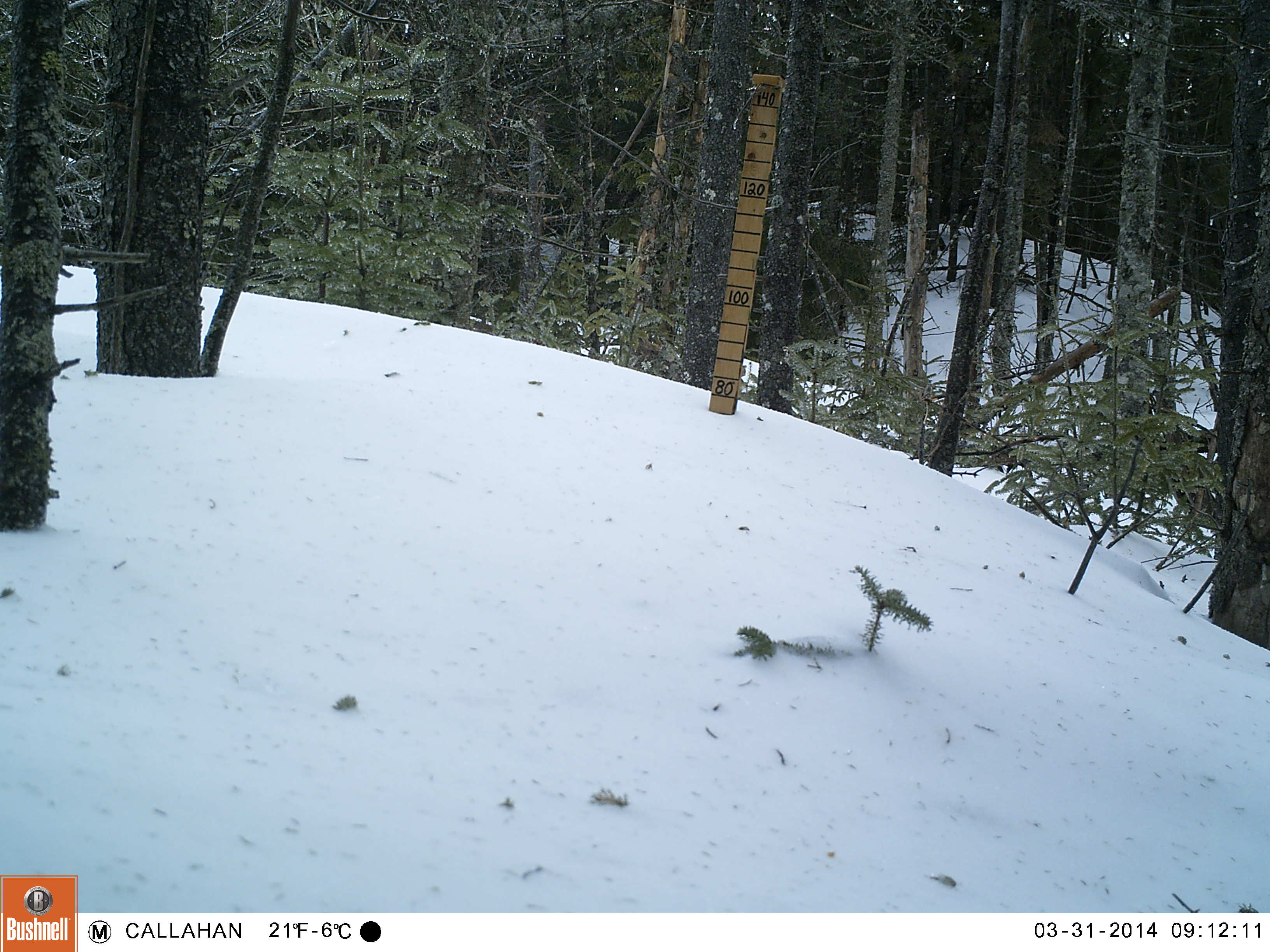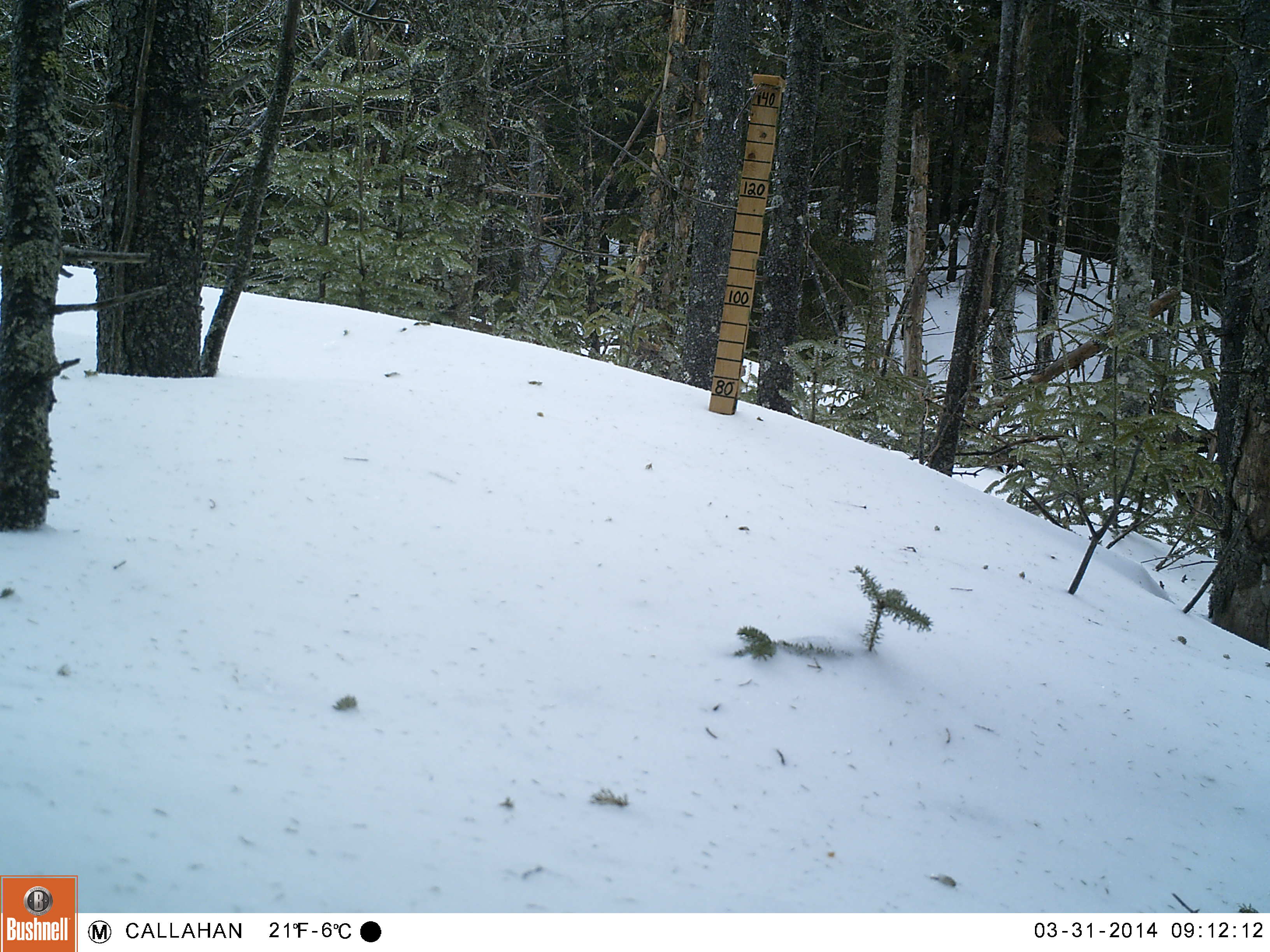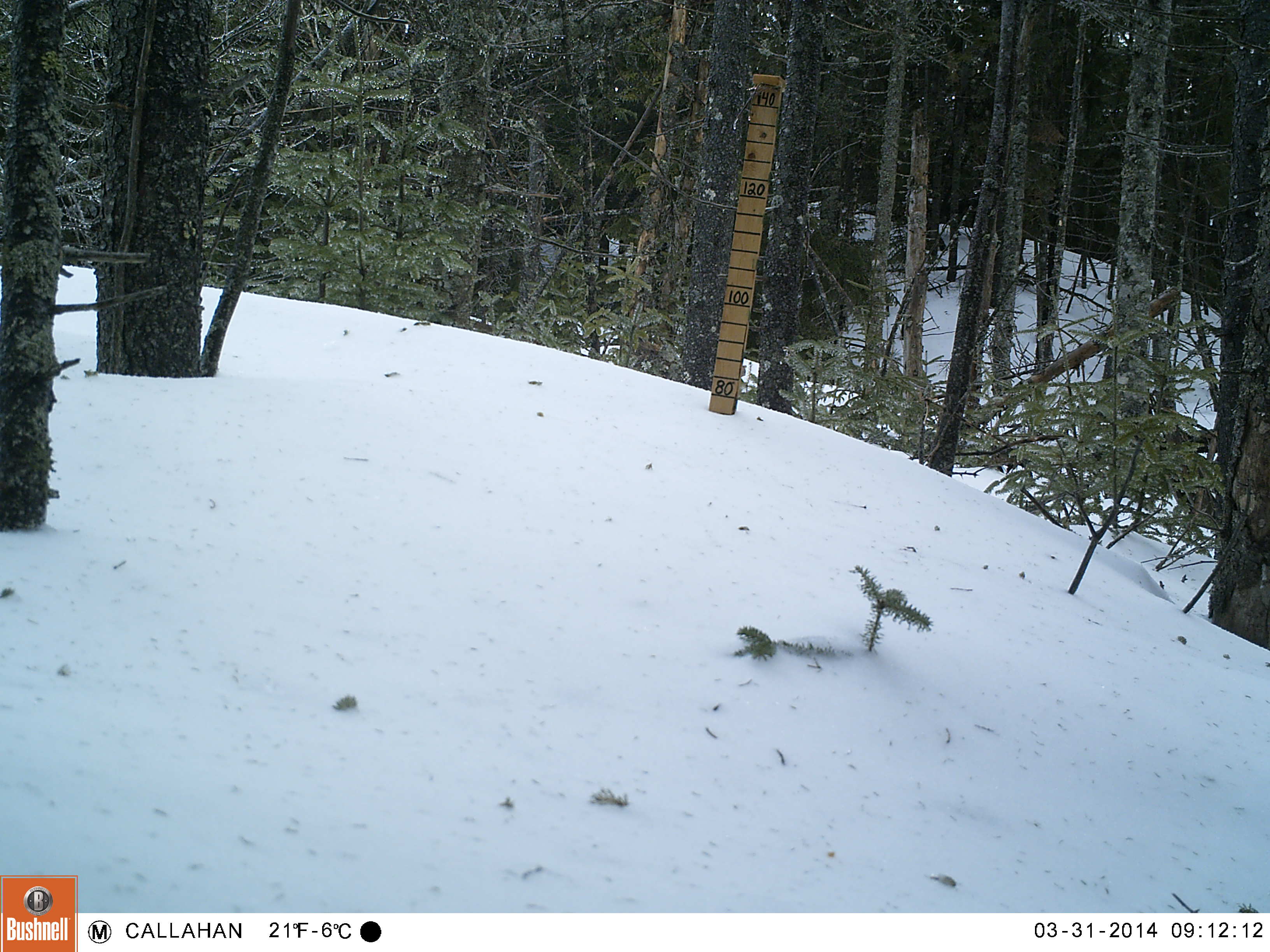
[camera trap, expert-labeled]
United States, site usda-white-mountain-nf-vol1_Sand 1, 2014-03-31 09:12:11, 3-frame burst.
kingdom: Animalia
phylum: Chordata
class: Mammalia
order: Rodentia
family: Sciuridae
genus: Tamiasciurus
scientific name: Tamiasciurus hudsonicus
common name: red squirrel